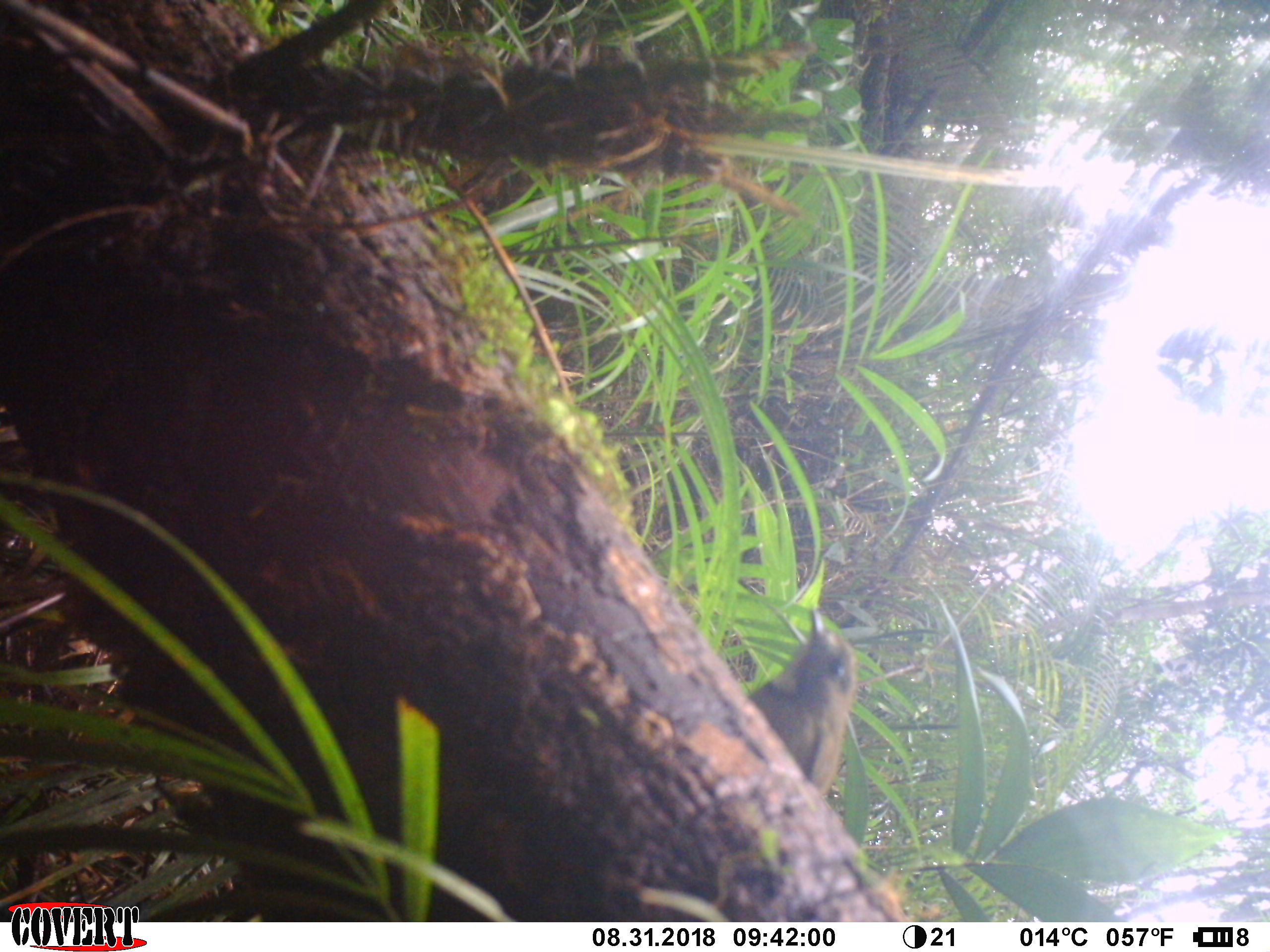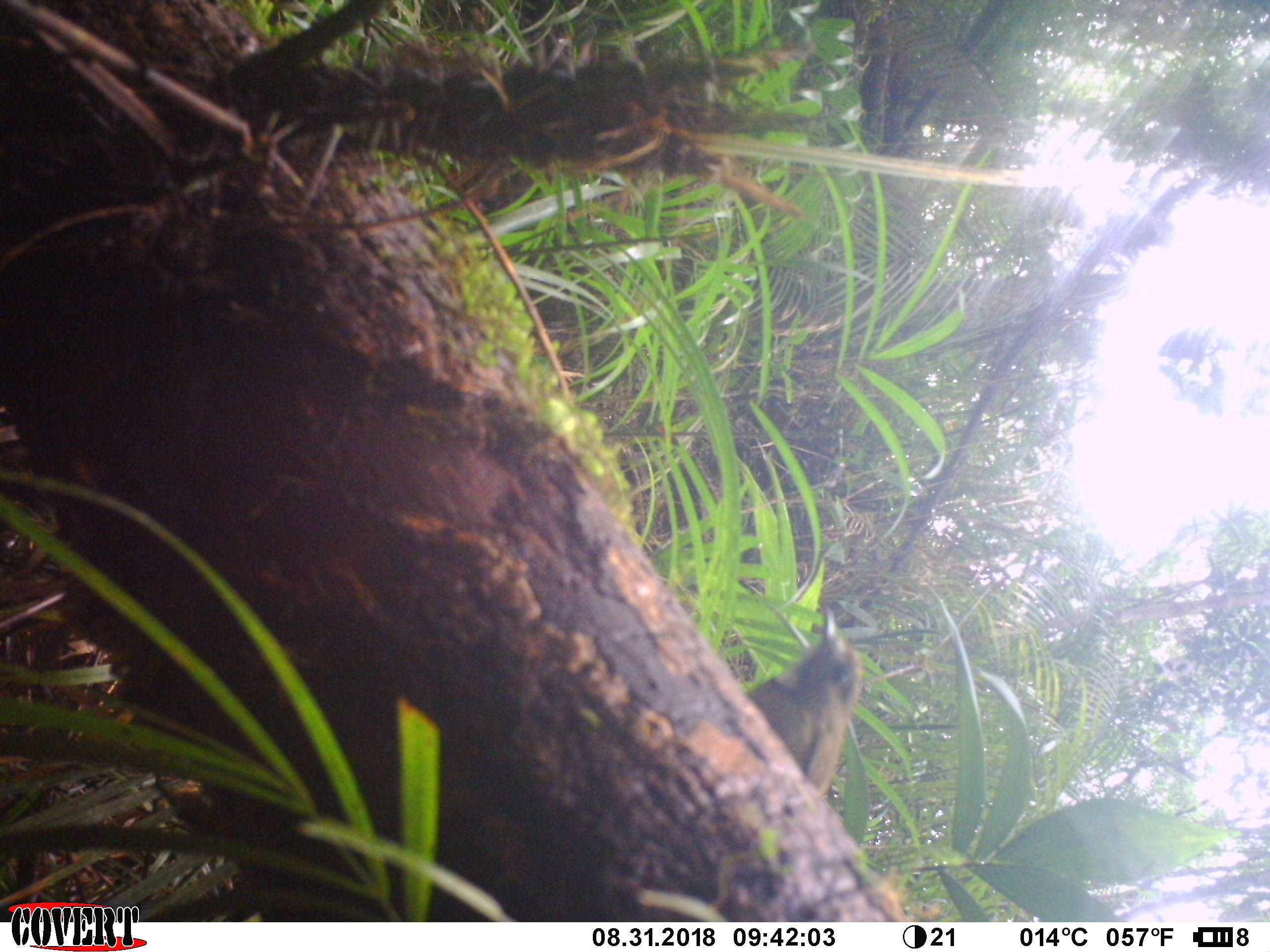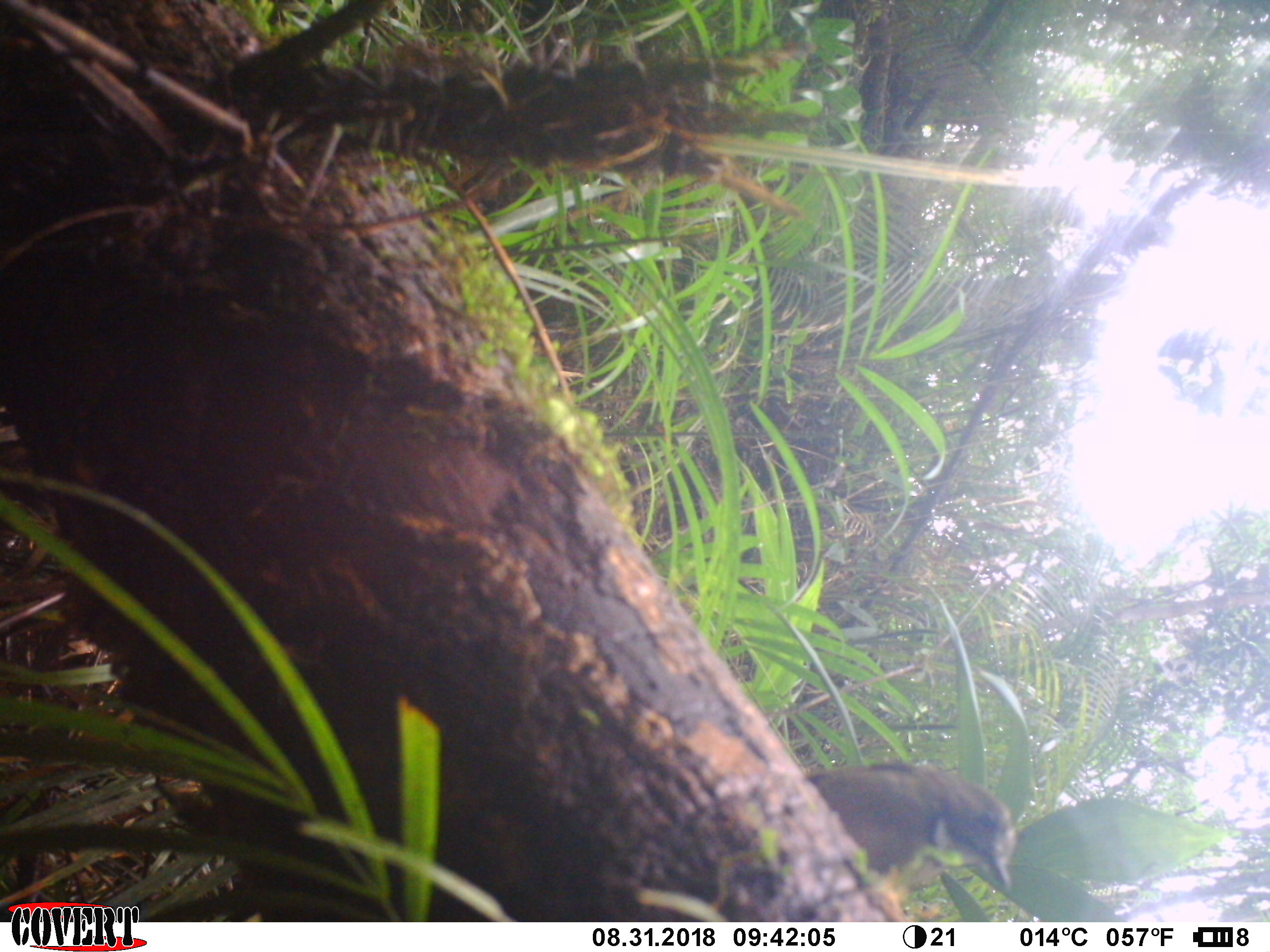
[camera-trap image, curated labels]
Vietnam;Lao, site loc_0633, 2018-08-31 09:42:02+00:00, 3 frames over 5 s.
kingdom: Animalia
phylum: Chordata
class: Aves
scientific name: Aves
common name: bird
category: unidentified bird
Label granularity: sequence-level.